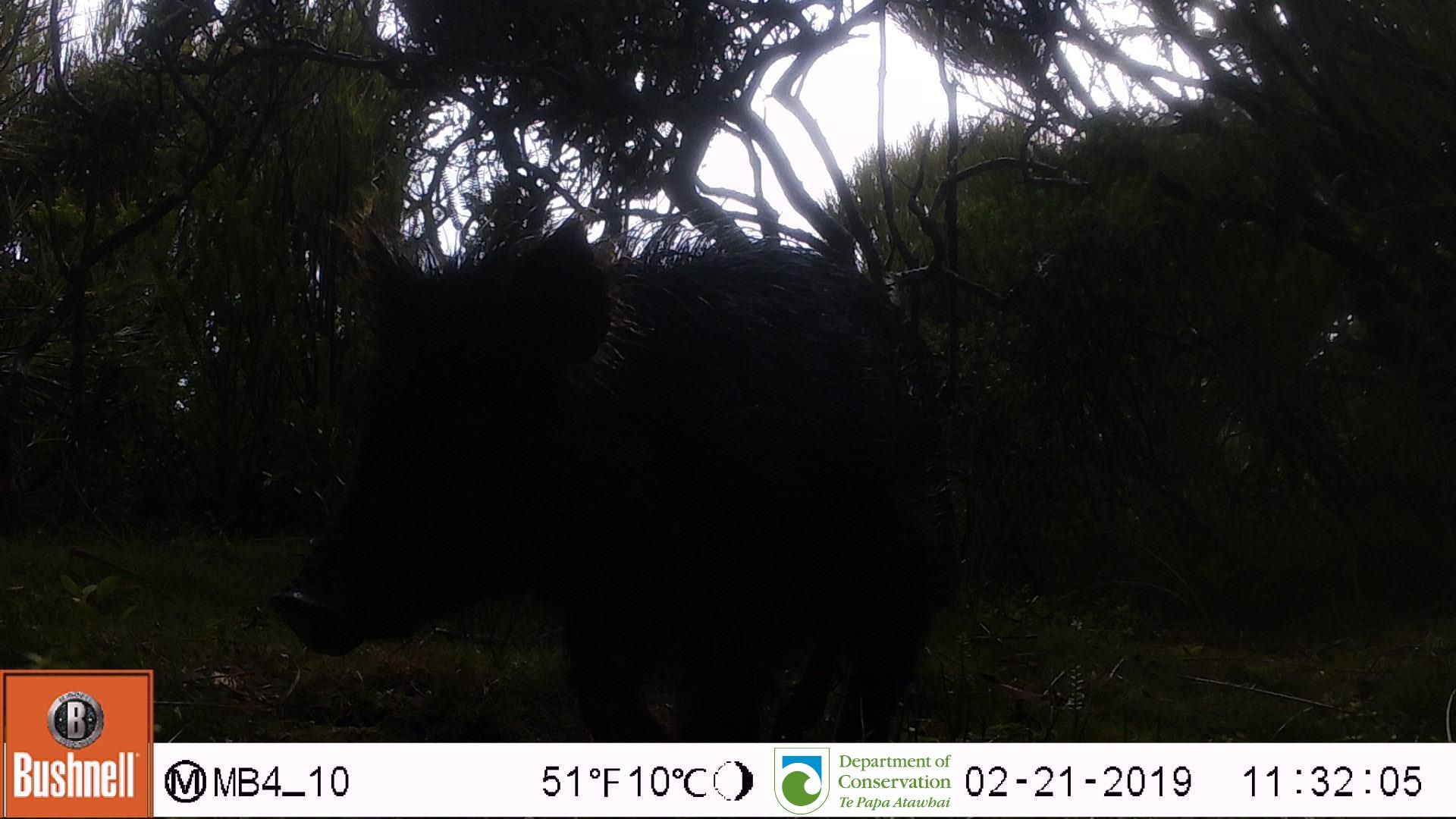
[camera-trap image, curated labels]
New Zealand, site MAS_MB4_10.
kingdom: Animalia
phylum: Chordata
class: Mammalia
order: Artiodactyla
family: Suidae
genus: Sus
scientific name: Sus scrofa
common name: pig